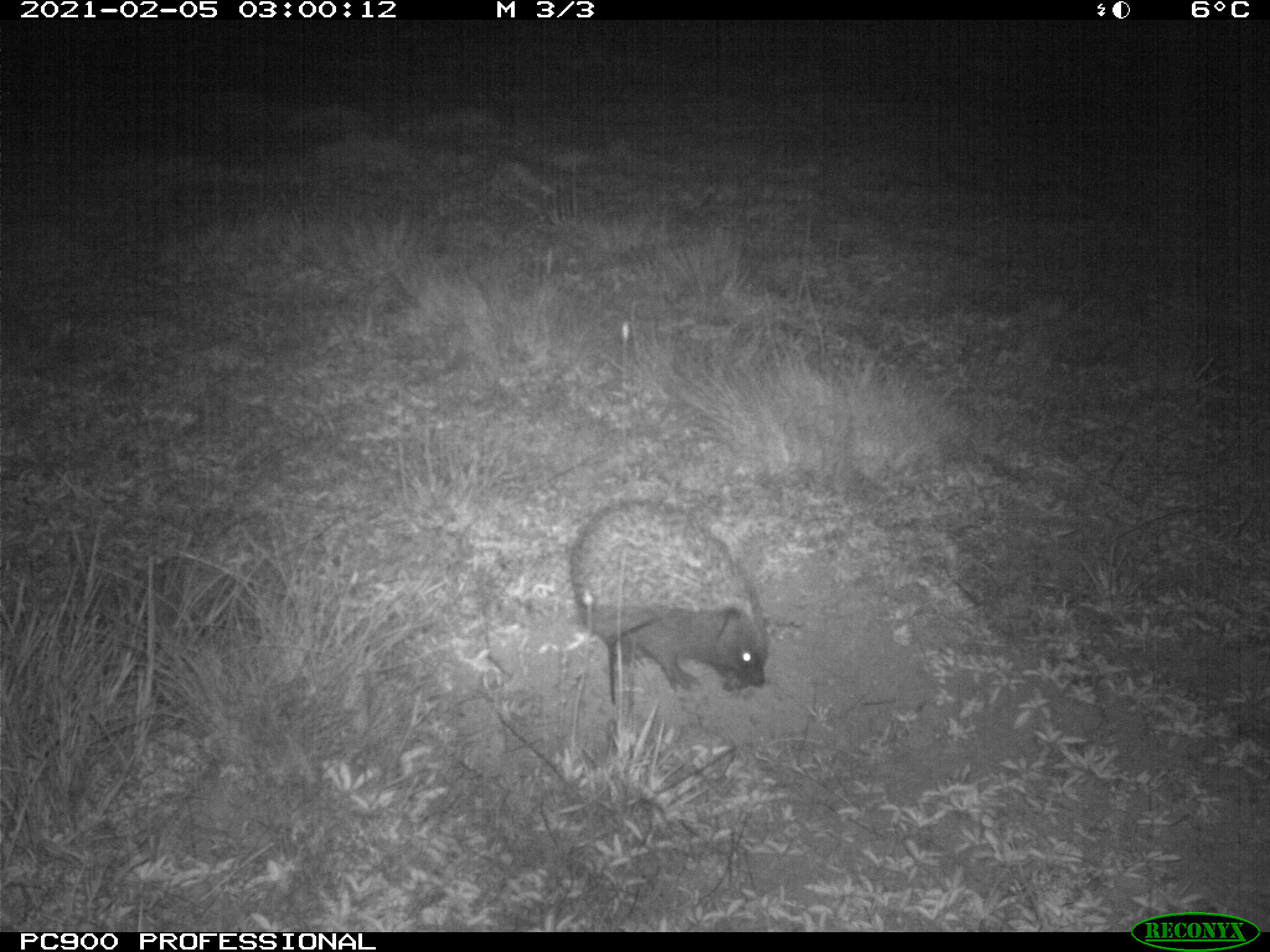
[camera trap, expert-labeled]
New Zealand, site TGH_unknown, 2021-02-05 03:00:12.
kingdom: Animalia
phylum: Chordata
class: Mammalia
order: Eulipotyphla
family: Erinaceidae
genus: Erinaceus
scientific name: Erinaceus europaeus europaeus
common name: european hedgehog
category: hedgehog